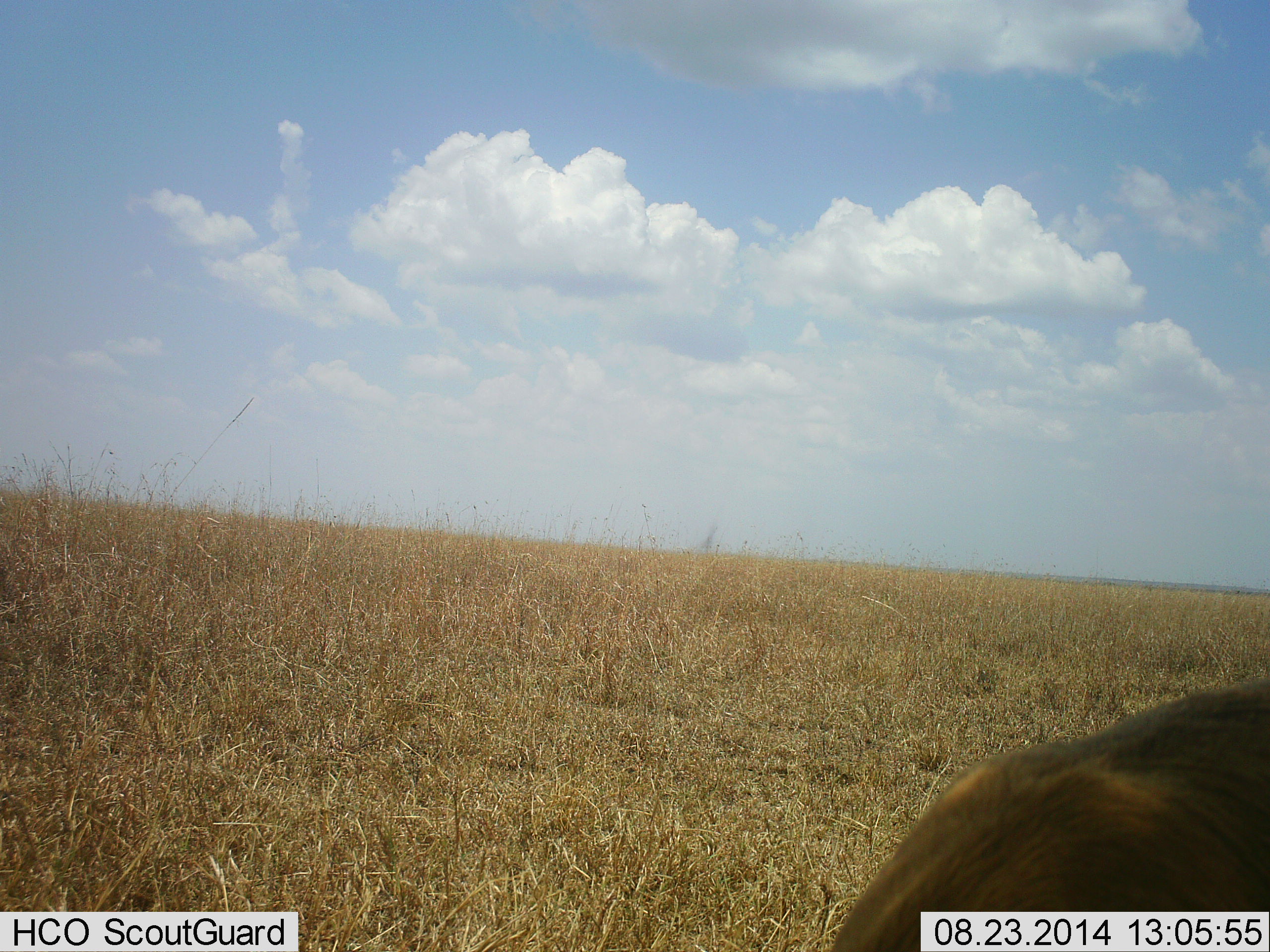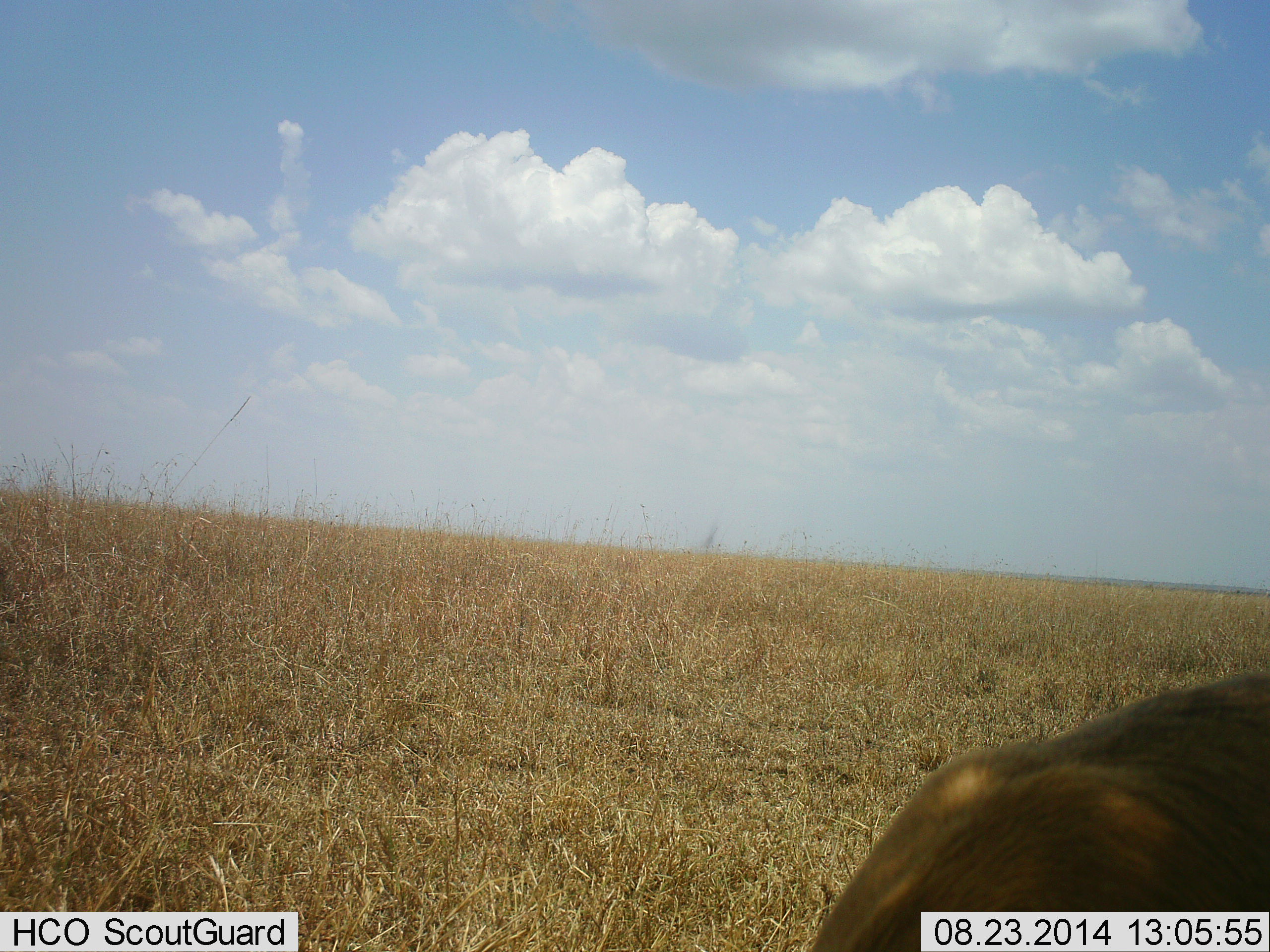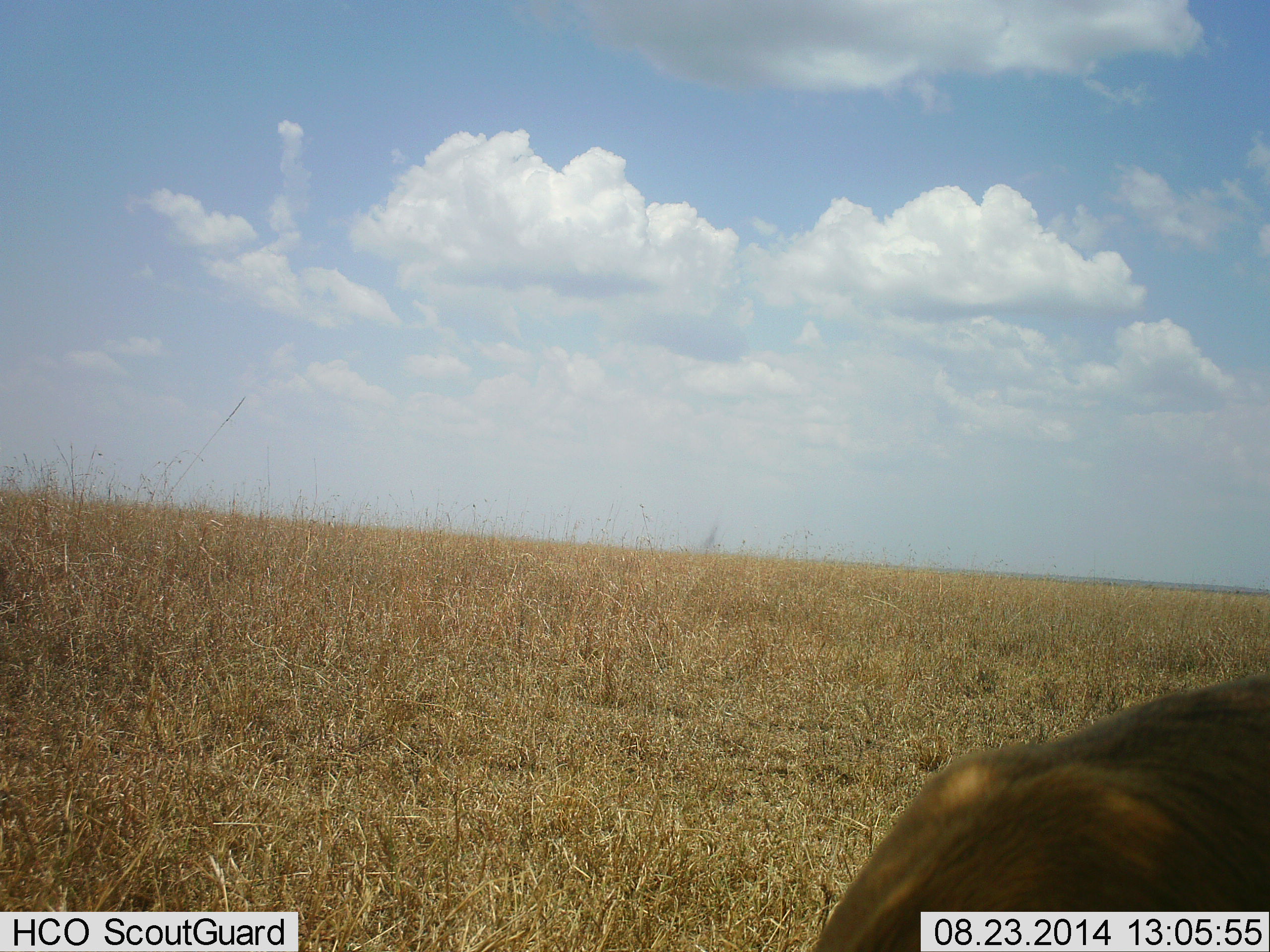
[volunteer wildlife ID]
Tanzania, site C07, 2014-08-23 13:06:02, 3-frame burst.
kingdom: Animalia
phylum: Chordata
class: Mammalia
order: Carnivora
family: Felidae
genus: Panthera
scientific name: Panthera leo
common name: lion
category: lionfemale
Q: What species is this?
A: Lionfemale (lion) (Panthera leo).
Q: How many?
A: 1.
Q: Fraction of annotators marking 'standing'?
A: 33%.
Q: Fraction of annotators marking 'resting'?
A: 67%.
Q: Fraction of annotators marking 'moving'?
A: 0%.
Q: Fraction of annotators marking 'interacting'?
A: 0%.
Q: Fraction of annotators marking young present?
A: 0%.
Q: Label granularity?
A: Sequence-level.